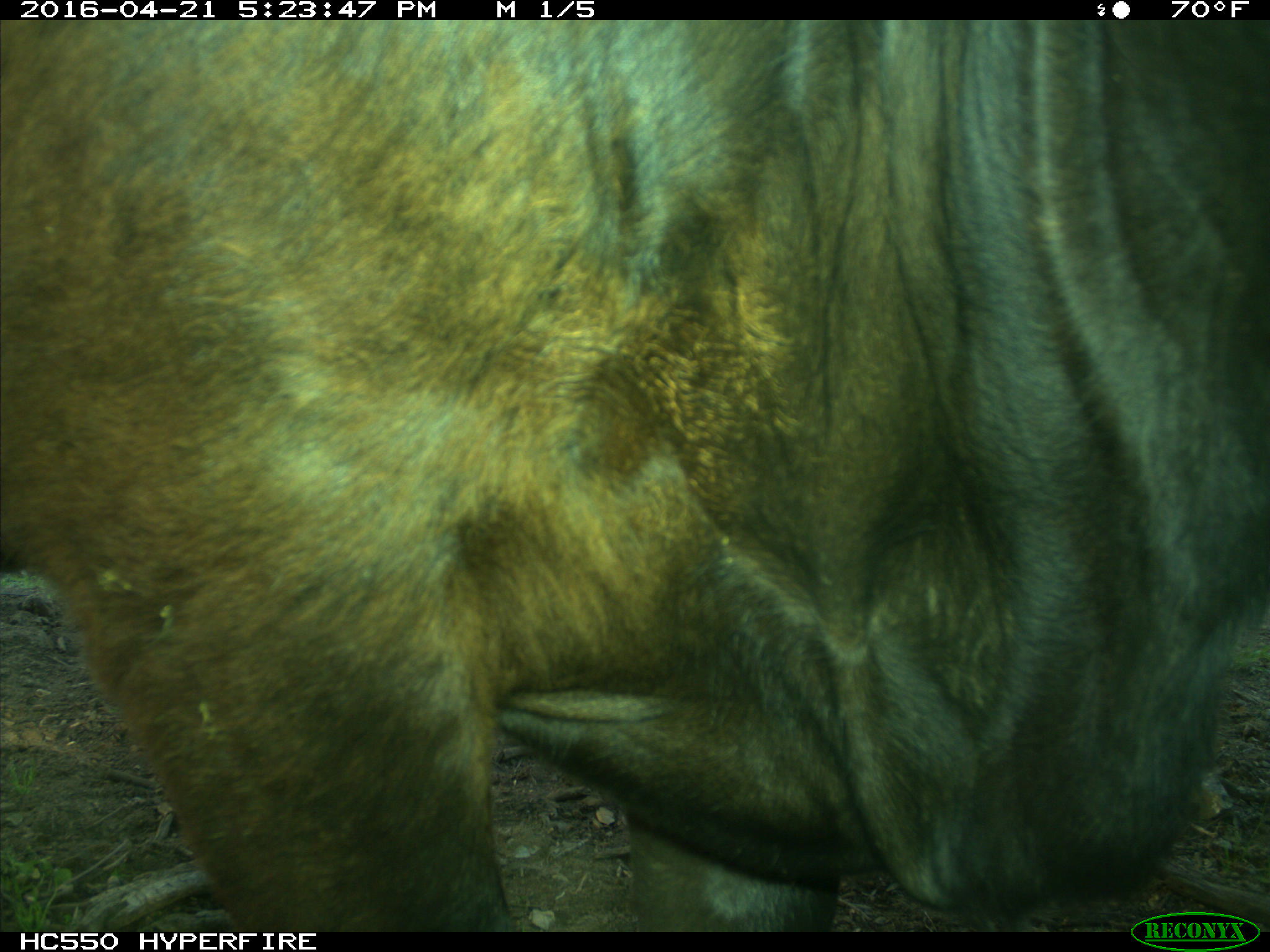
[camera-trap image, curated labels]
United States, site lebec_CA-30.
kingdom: Animalia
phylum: Chordata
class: Mammalia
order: Artiodactyla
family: Bovidae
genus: Bos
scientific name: Bos taurus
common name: domestic cow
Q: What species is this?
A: Bos taurus (domestic cow).